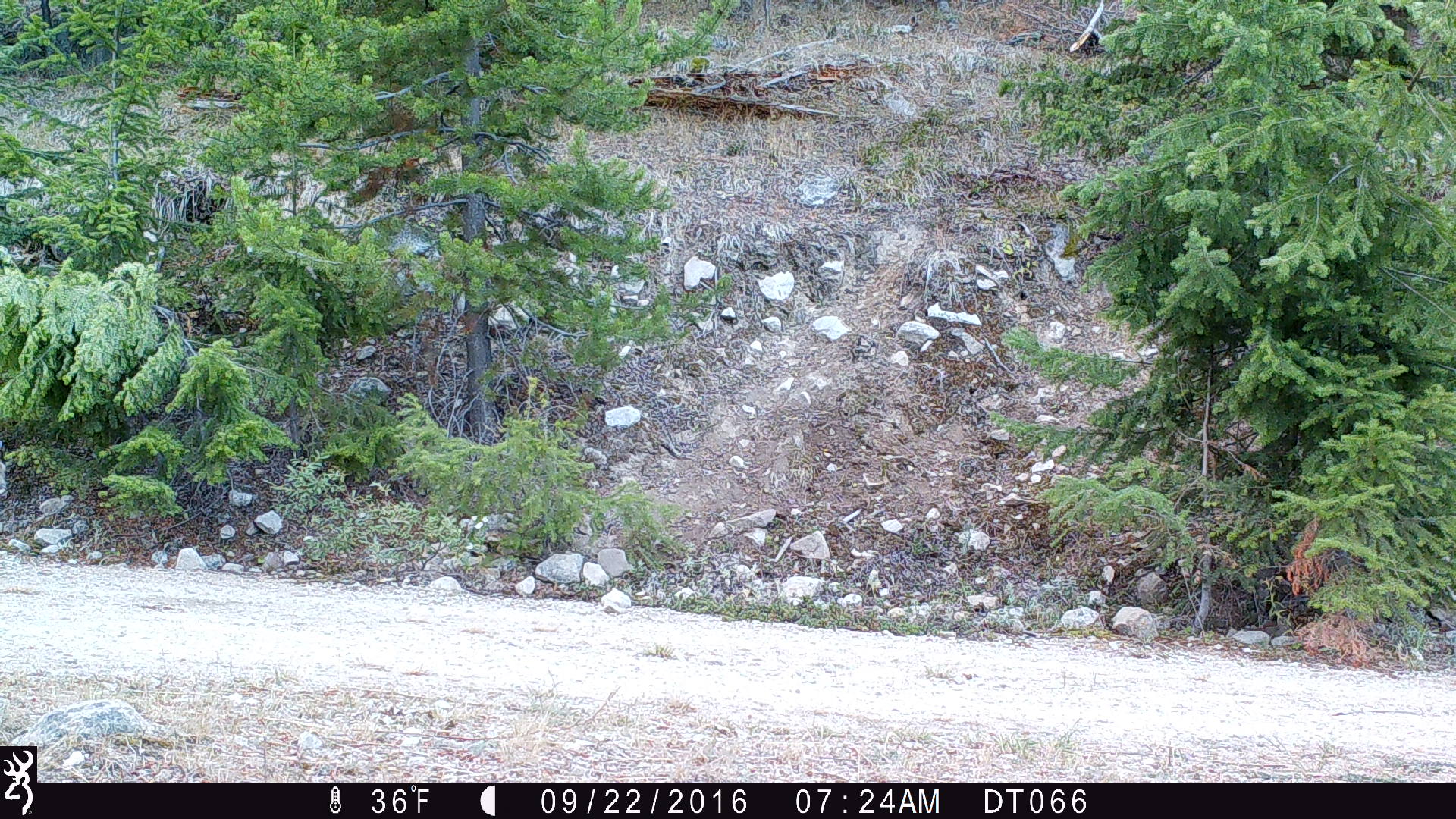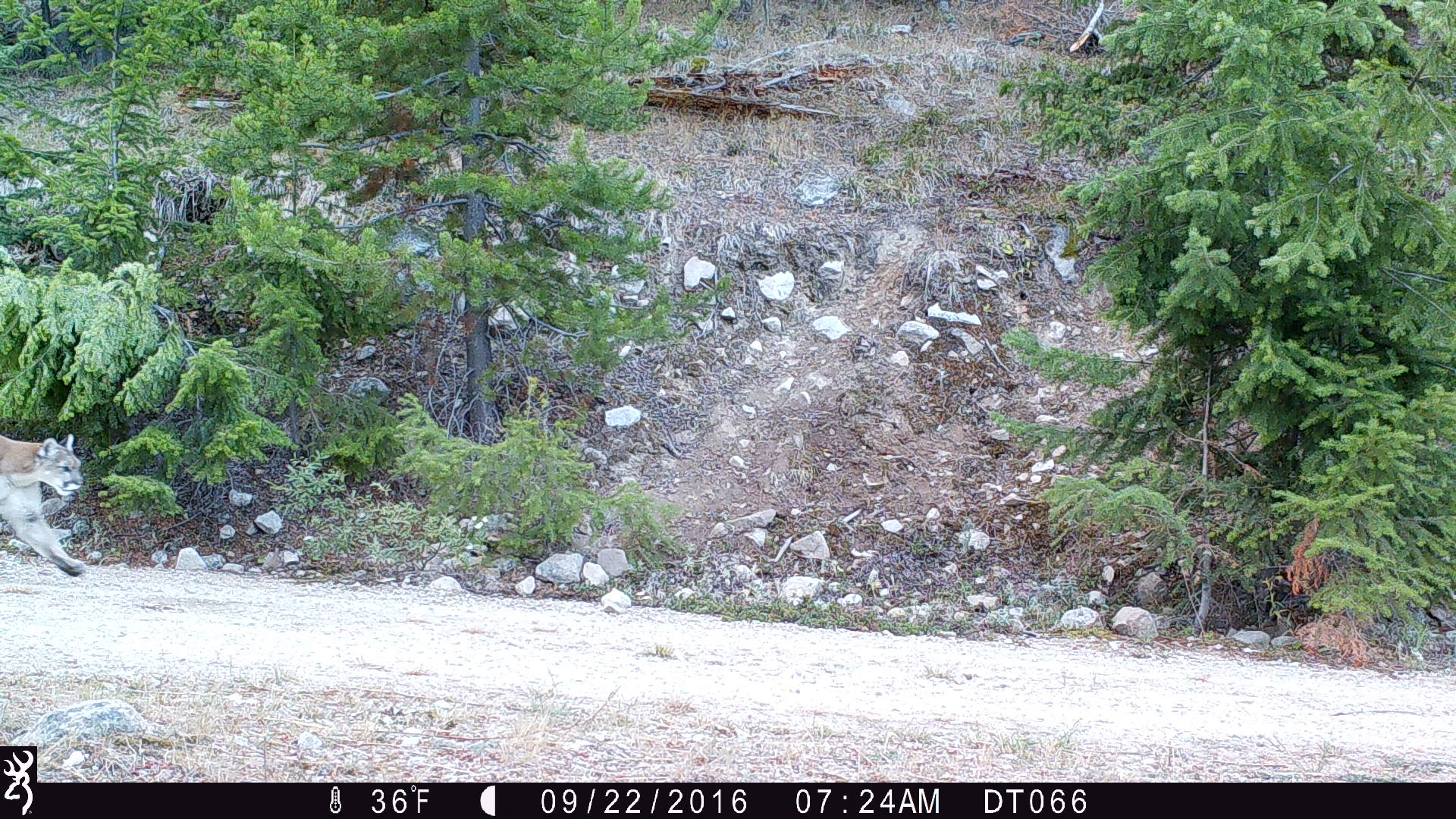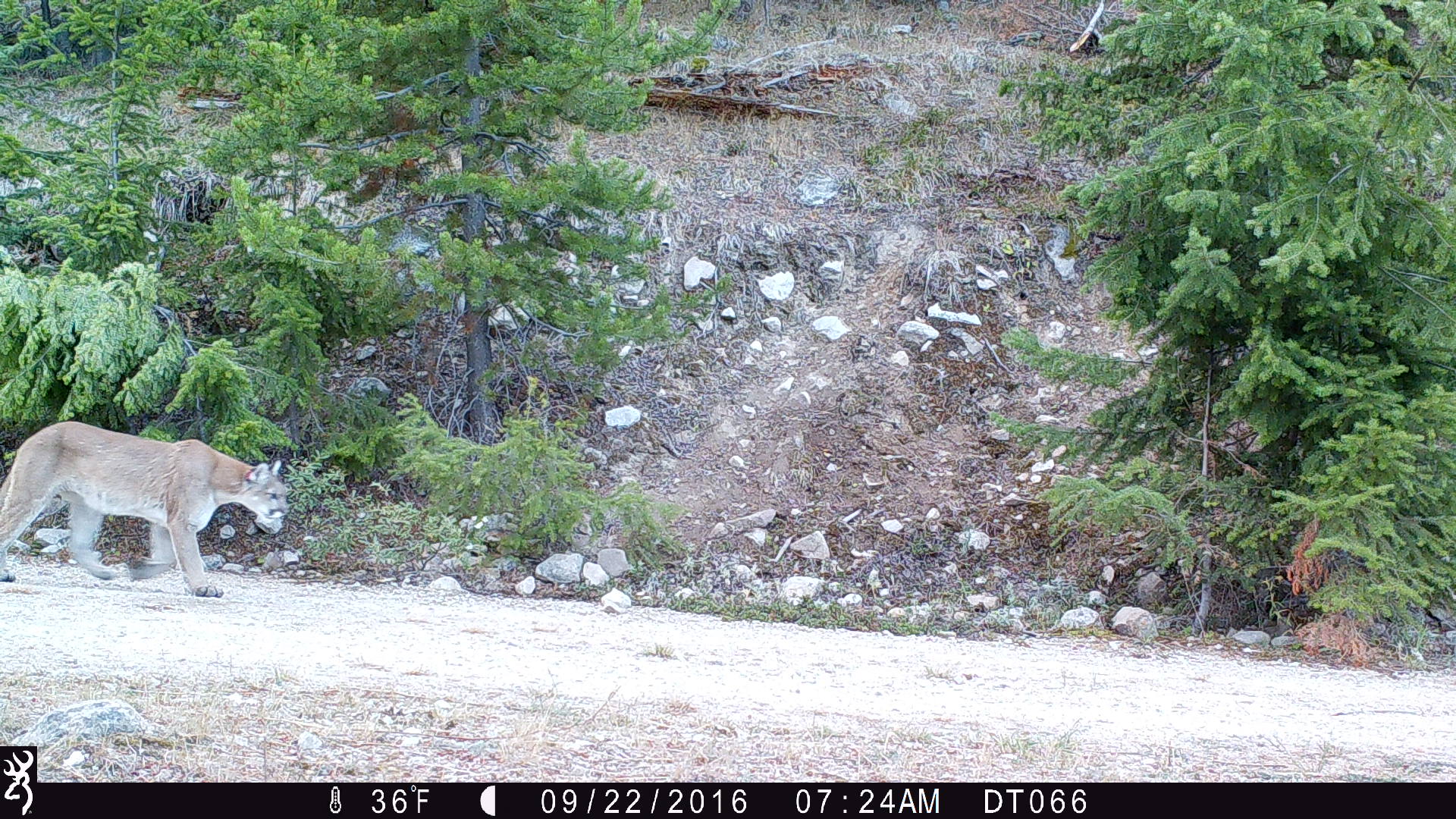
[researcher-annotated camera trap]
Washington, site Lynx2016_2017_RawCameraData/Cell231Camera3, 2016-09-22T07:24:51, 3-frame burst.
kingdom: Animalia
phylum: Chordata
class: Mammalia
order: Carnivora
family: Felidae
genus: Puma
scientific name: Puma concolor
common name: mountain lion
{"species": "Puma concolor (mountain lion)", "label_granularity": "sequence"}